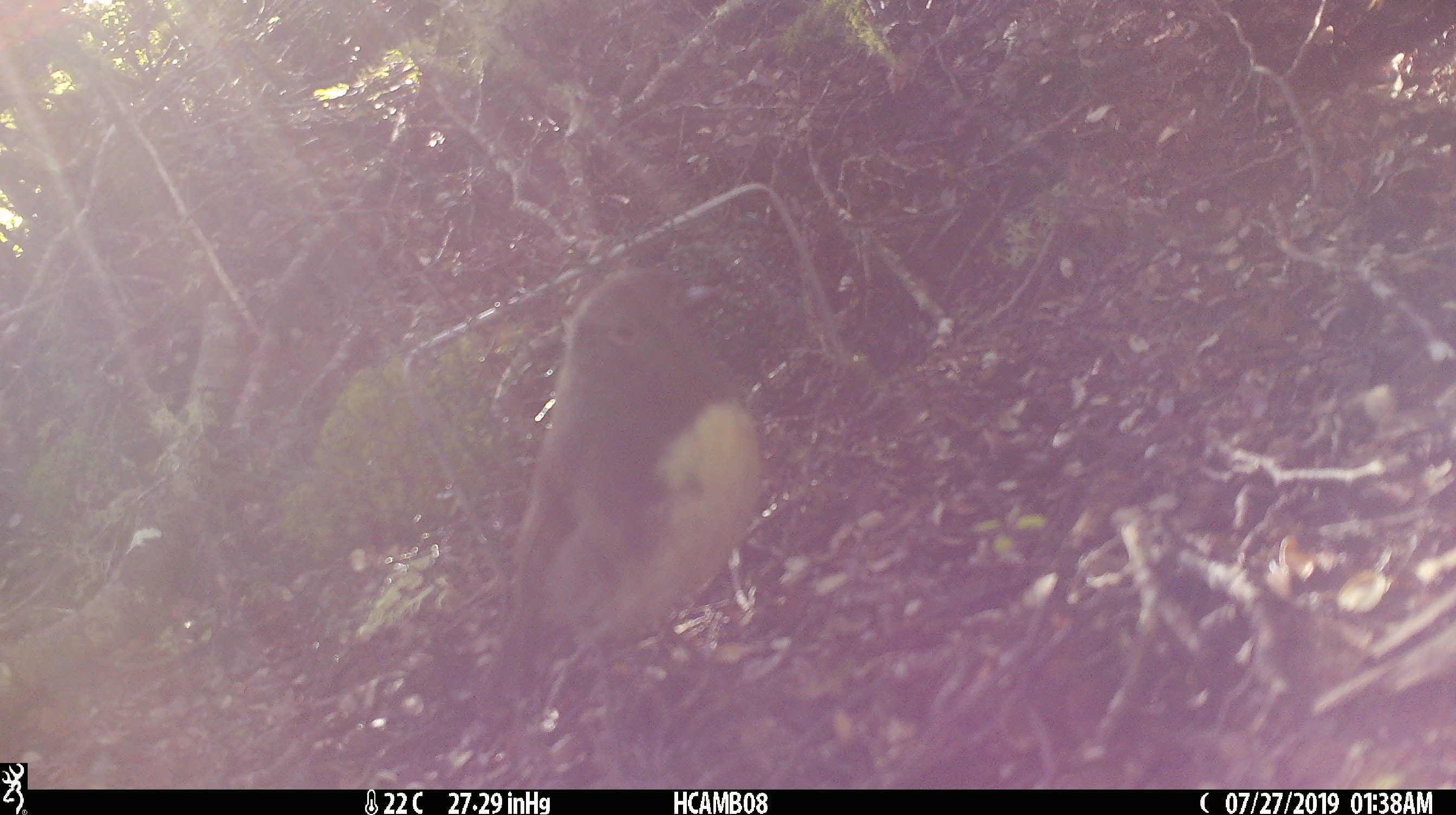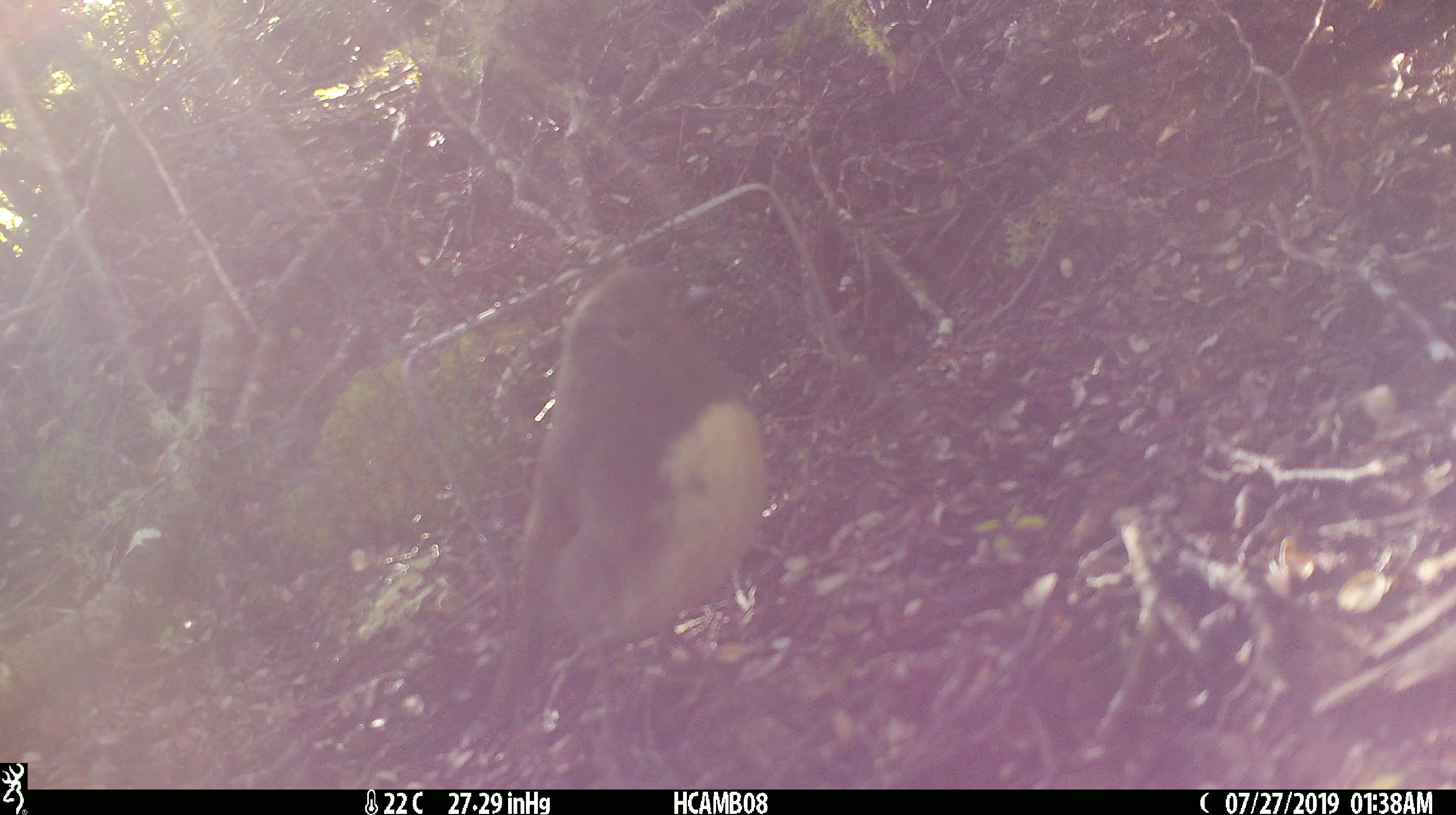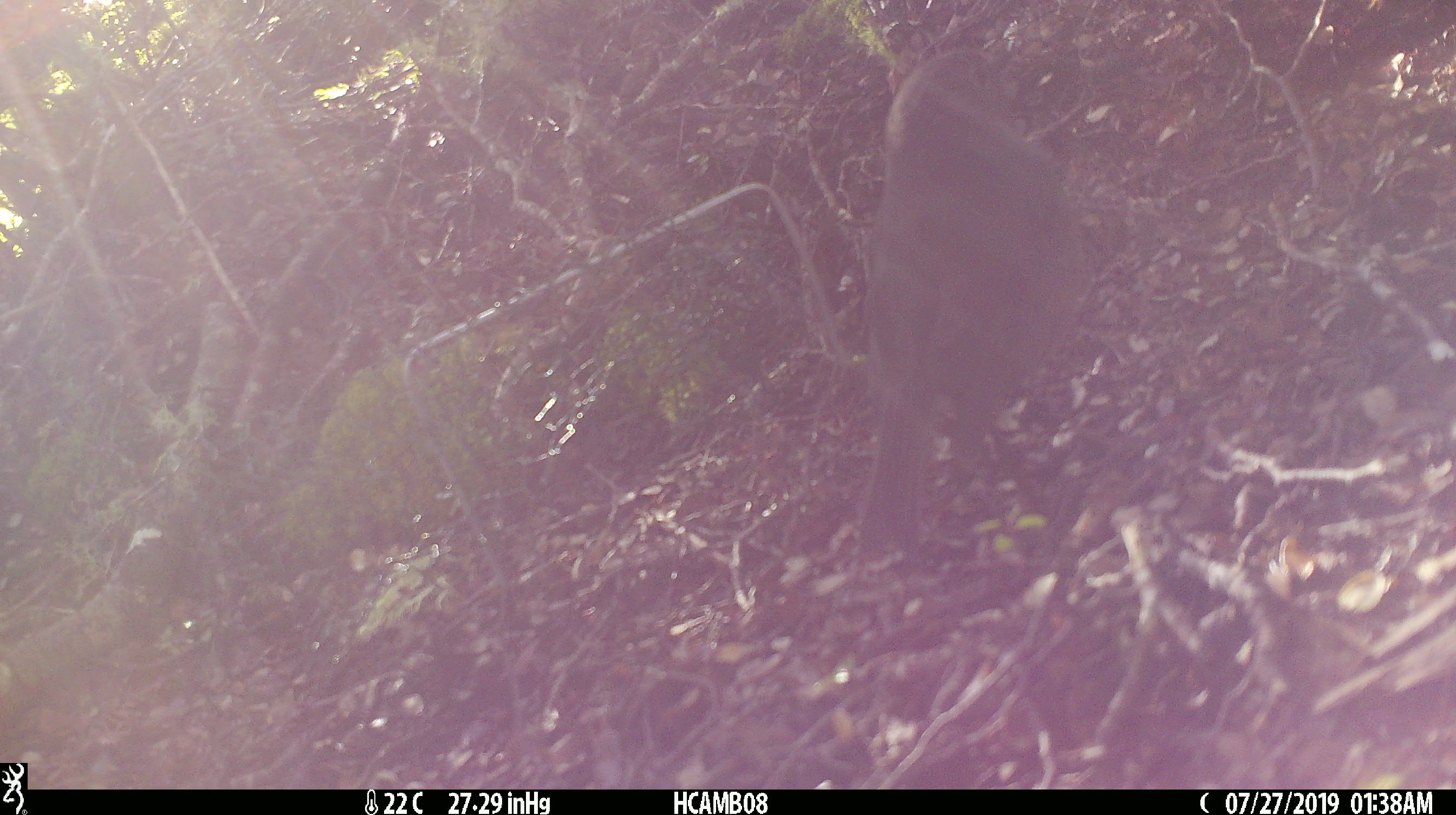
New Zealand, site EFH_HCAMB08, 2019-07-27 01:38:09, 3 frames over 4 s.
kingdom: Animalia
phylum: Chordata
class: Aves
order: Passeriformes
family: Petroicidae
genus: Petroica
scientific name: Petroica australis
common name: new zealand robin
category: robin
Robin (new zealand robin) (Petroica australis).